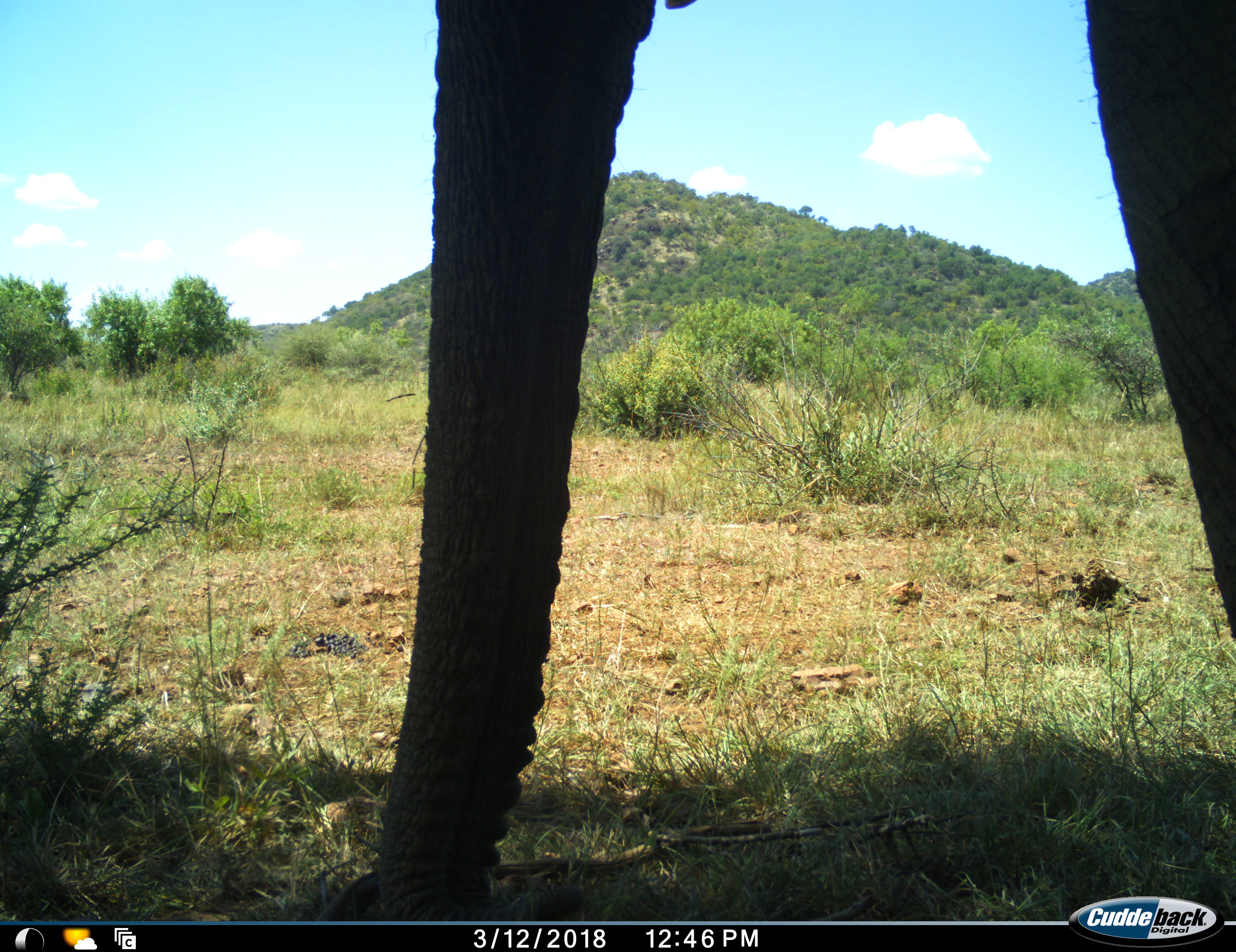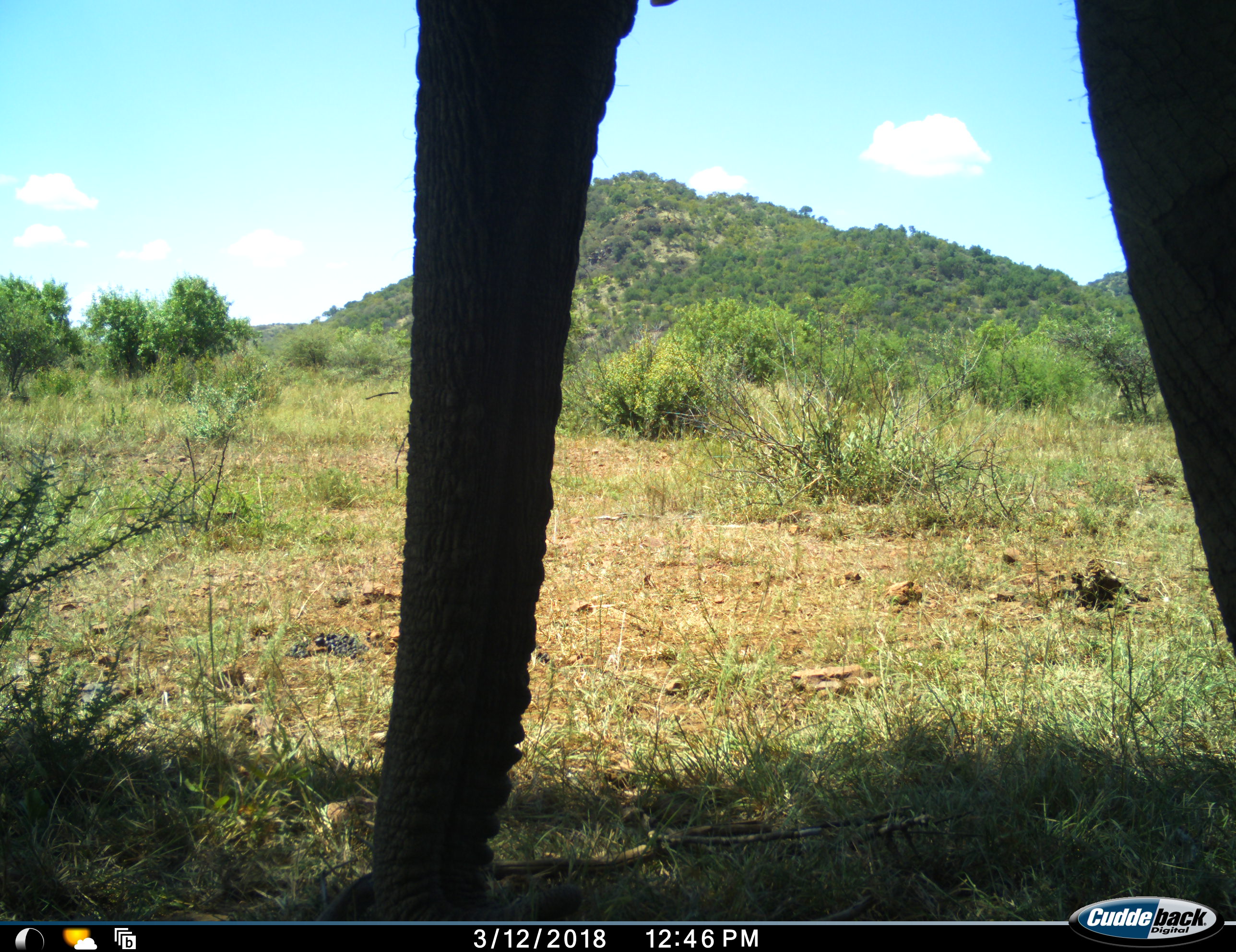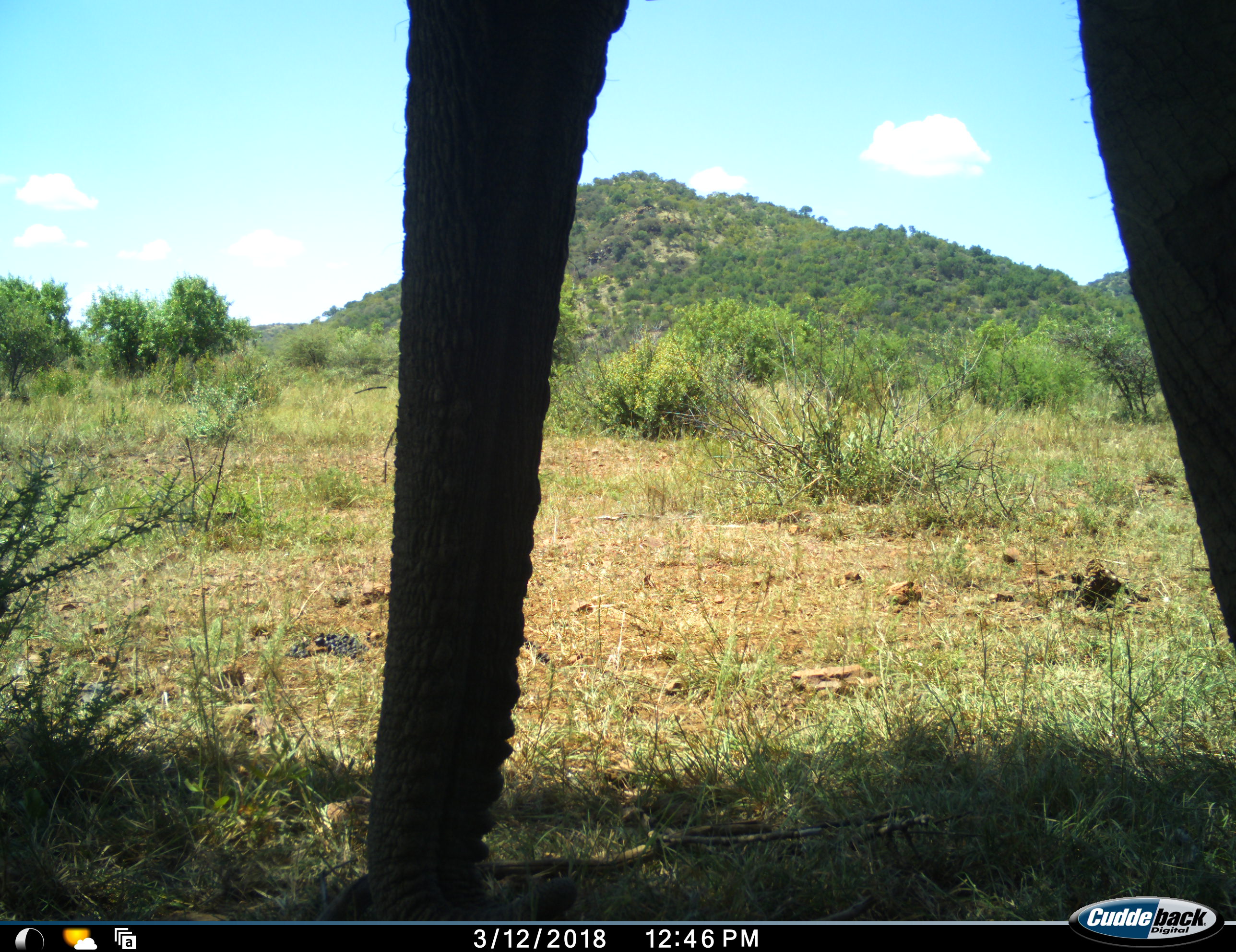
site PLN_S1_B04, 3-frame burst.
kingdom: Animalia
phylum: Chordata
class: Mammalia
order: Proboscidea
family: Elephantidae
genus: Loxodonta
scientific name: Loxodonta africana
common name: african bush elephant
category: elephant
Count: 1.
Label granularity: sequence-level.